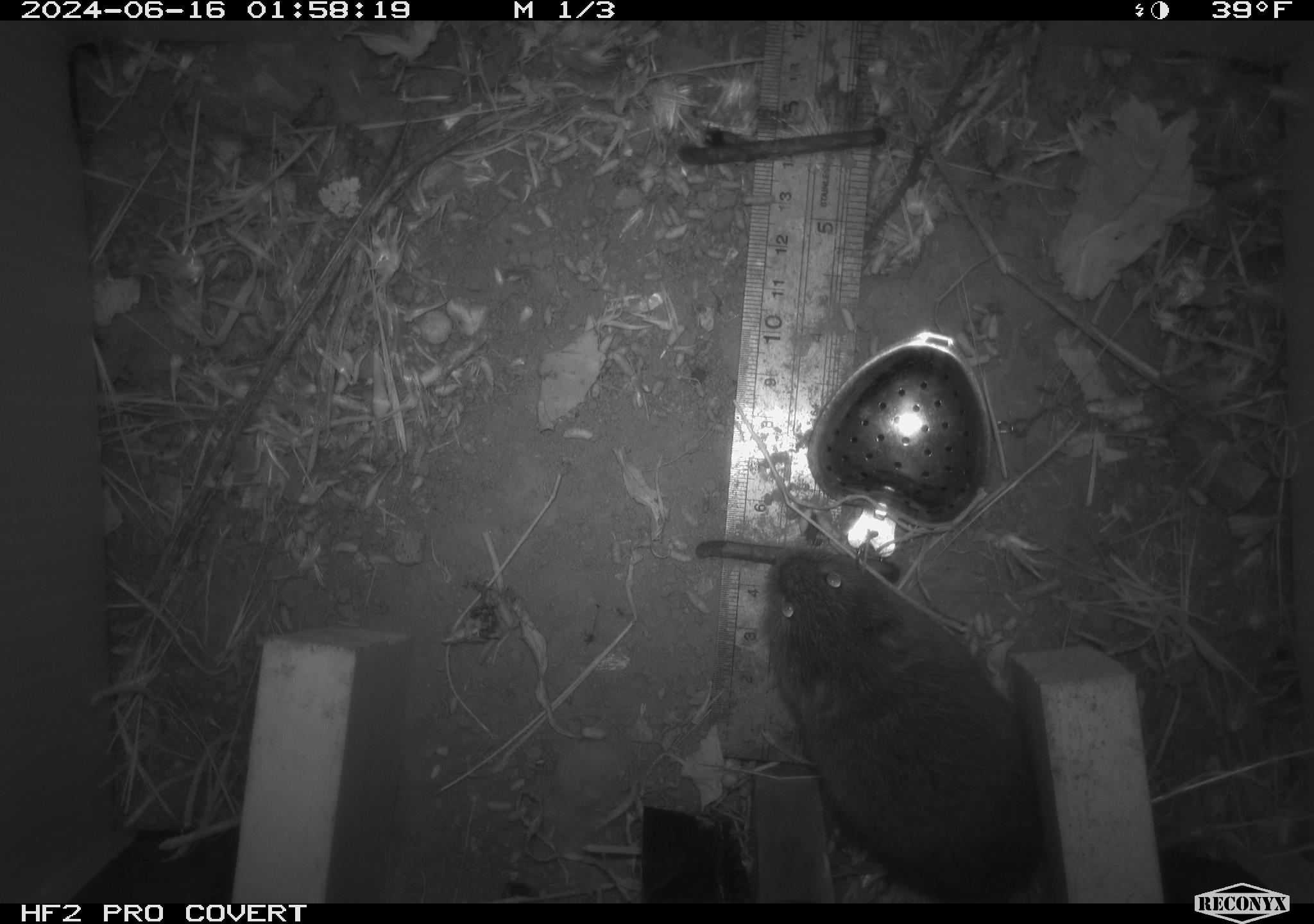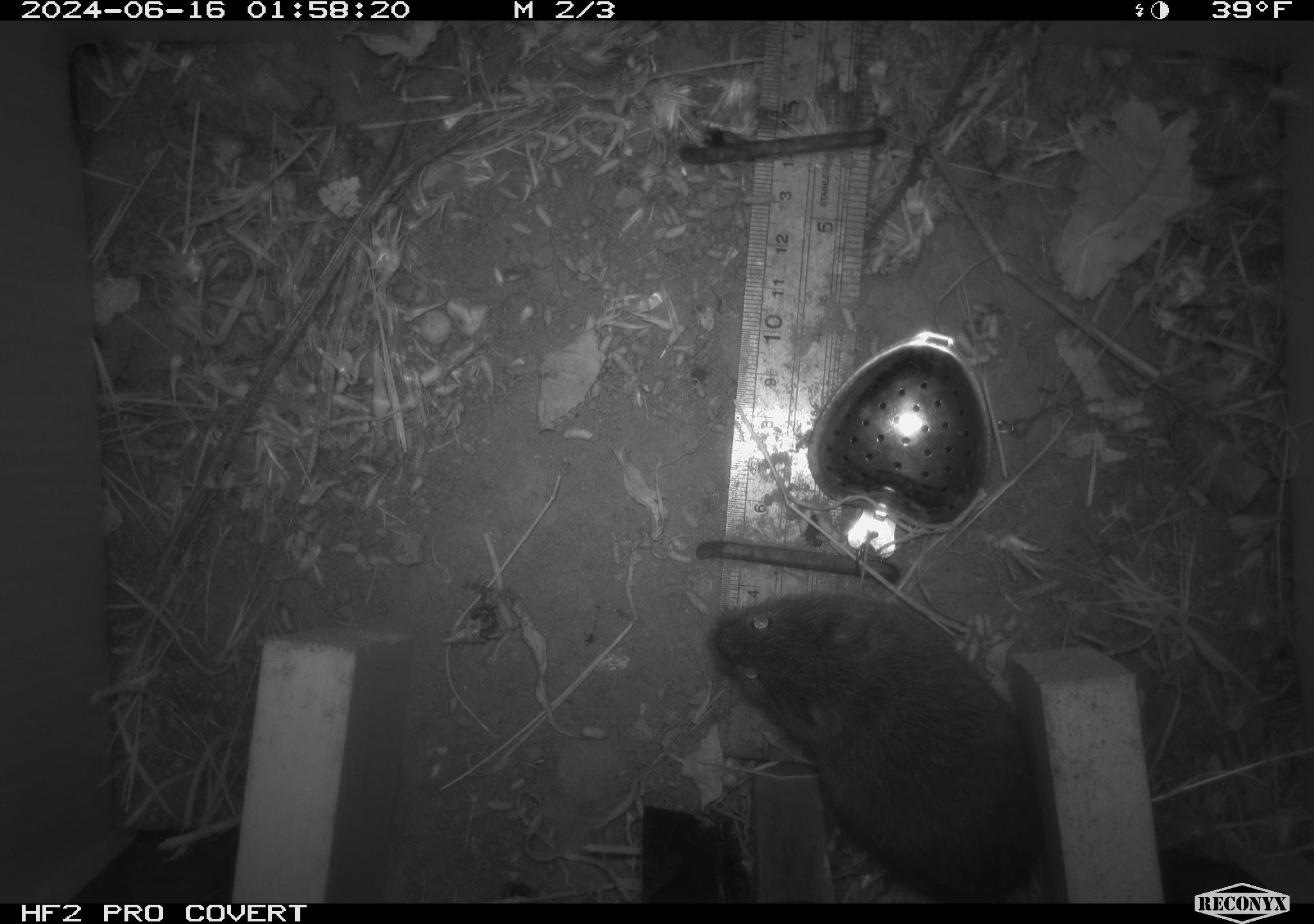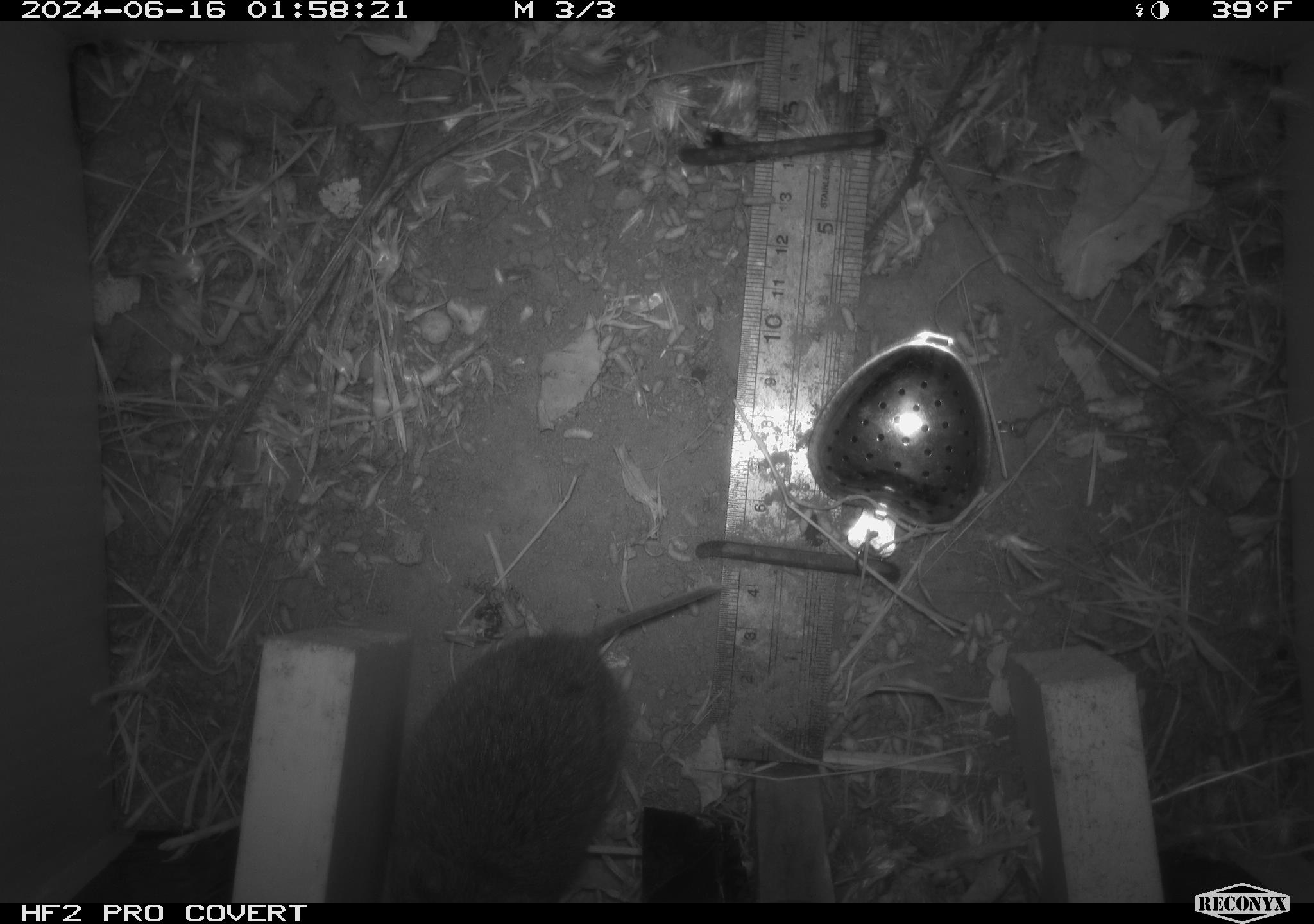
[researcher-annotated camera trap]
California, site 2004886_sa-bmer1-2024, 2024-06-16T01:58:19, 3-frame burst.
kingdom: Animalia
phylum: Chordata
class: Mammalia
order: Rodentia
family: Cricetidae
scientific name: Cricetidae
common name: hamsters, voles, lemmings, and allies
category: cricetidae family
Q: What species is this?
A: Cricetidae family (hamsters, voles, lemmings, and allies) (Cricetidae).